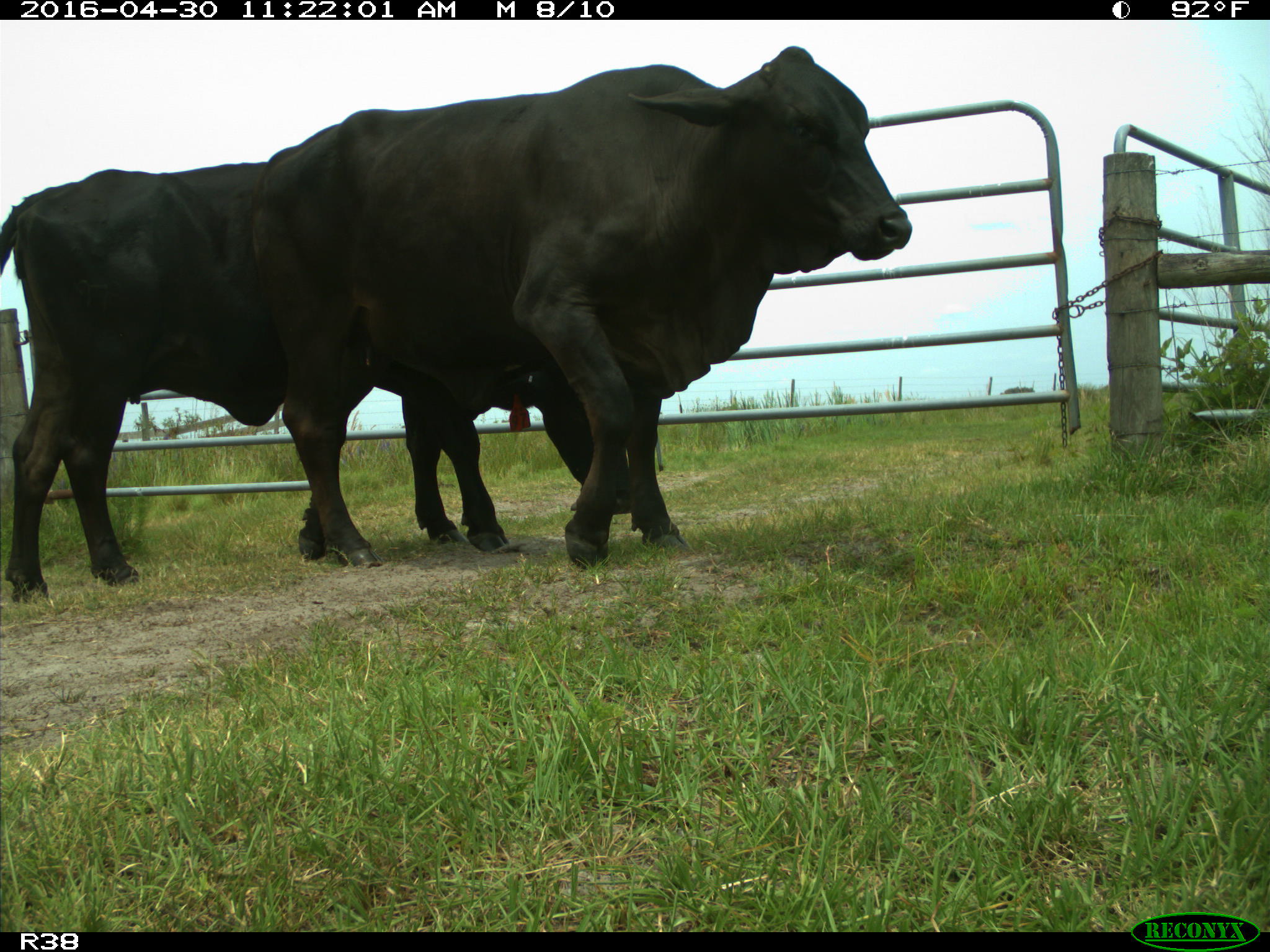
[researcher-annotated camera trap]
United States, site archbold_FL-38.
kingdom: Animalia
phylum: Chordata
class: Mammalia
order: Artiodactyla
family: Bovidae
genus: Bos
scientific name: Bos taurus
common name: domestic cow